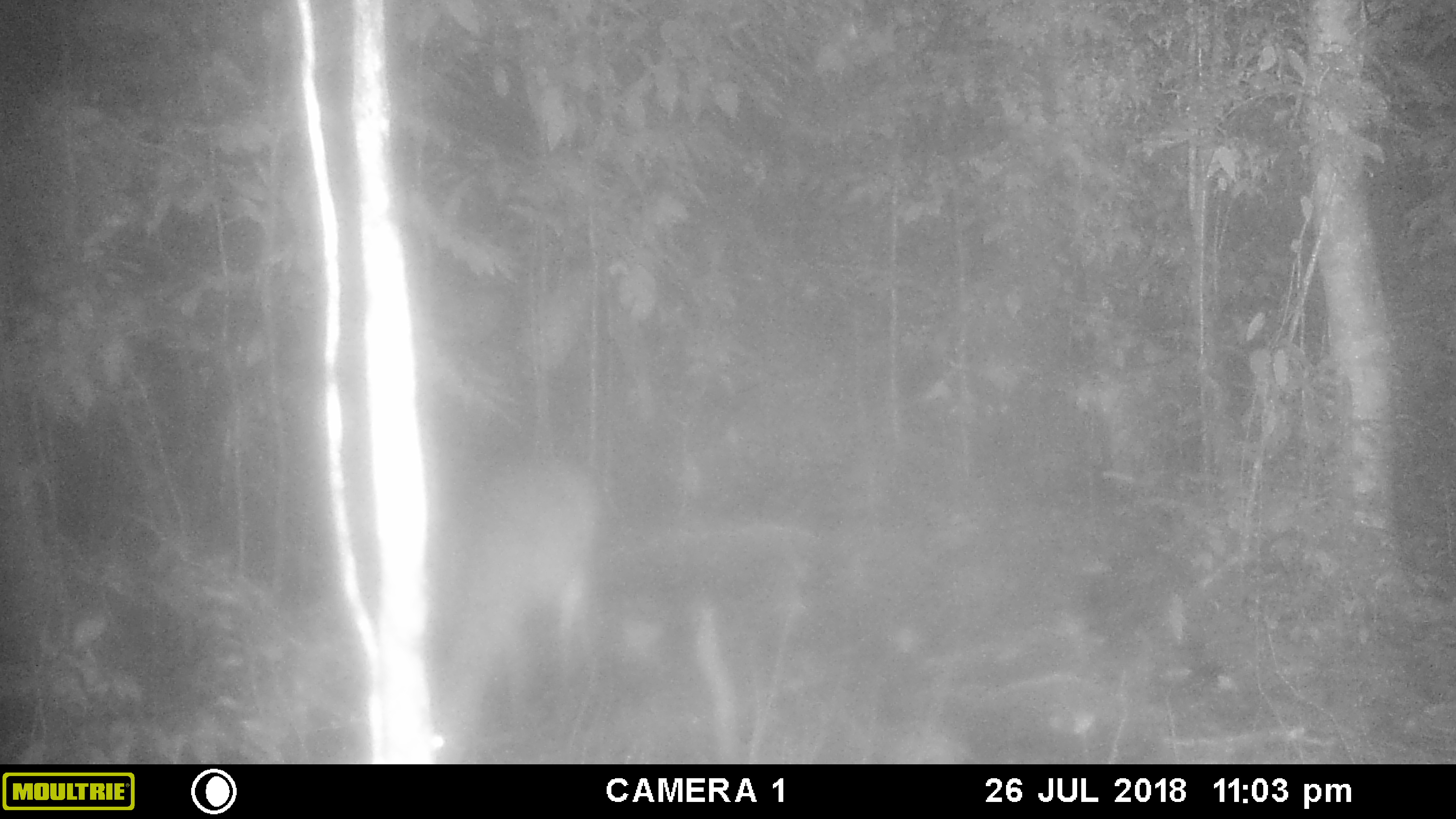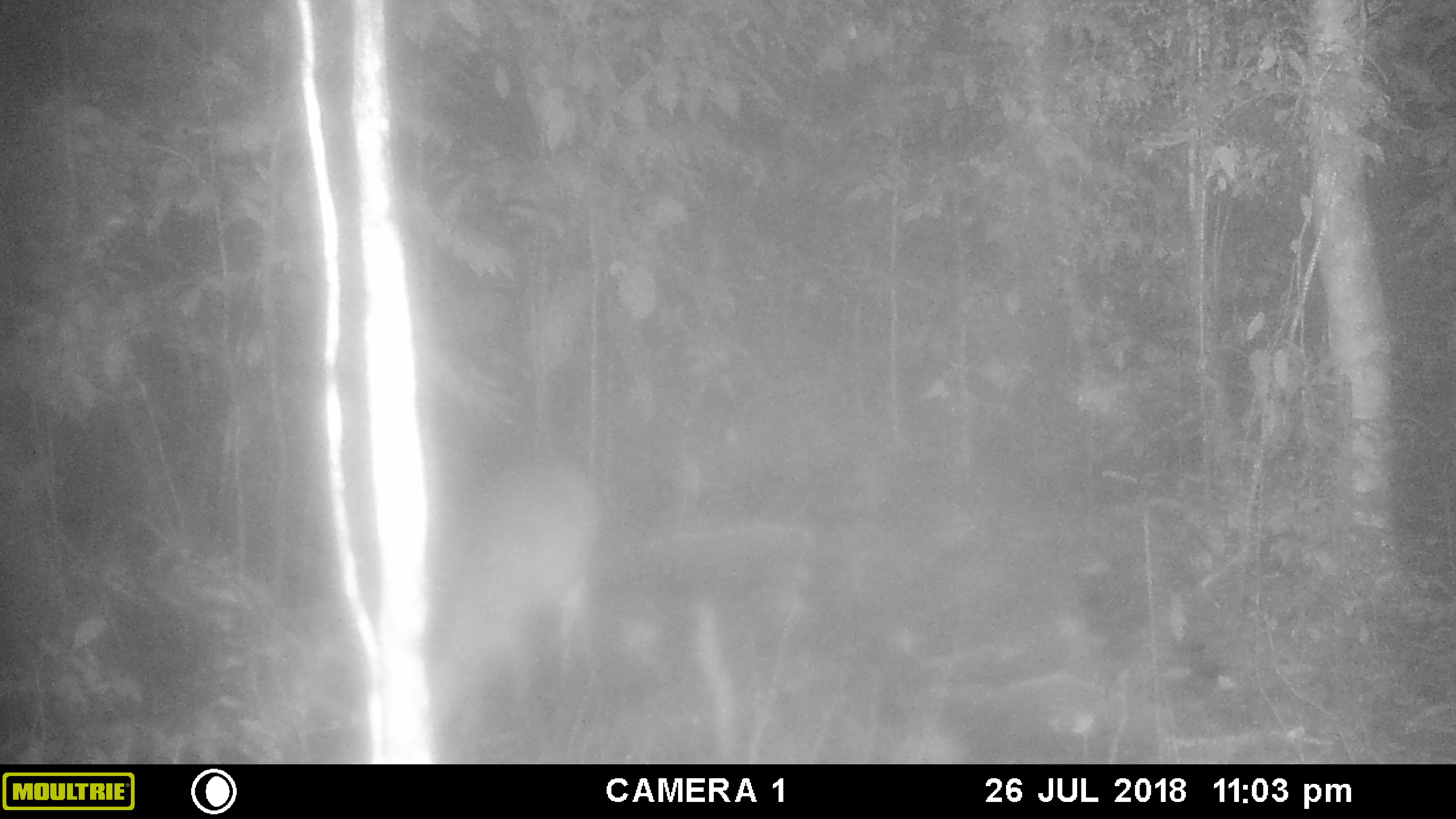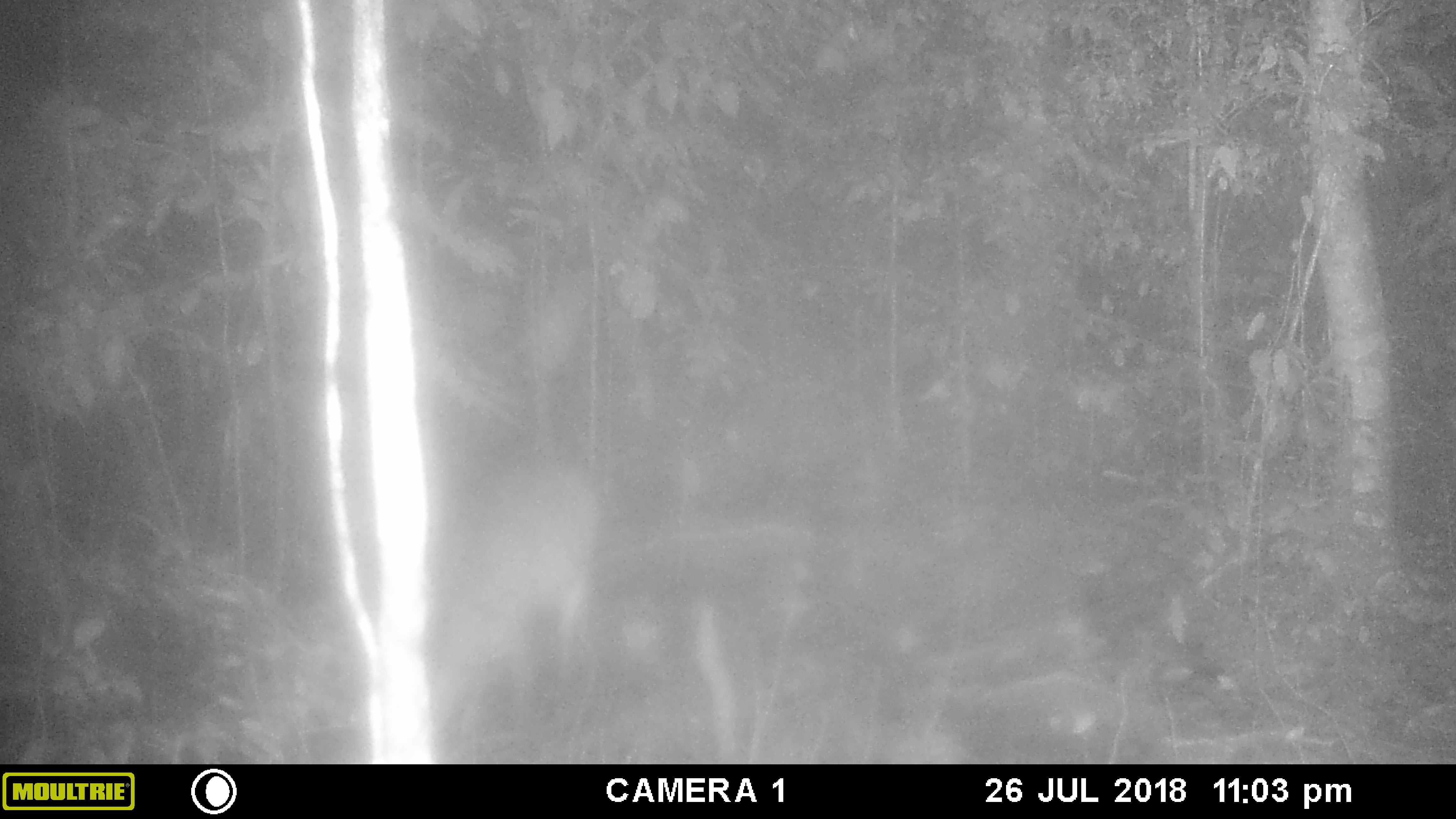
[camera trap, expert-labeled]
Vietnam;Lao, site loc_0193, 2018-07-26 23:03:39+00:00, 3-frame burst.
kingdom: Animalia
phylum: Chordata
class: Mammalia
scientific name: Laurasiatheria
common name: ungulate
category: unidentified ungulates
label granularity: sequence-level